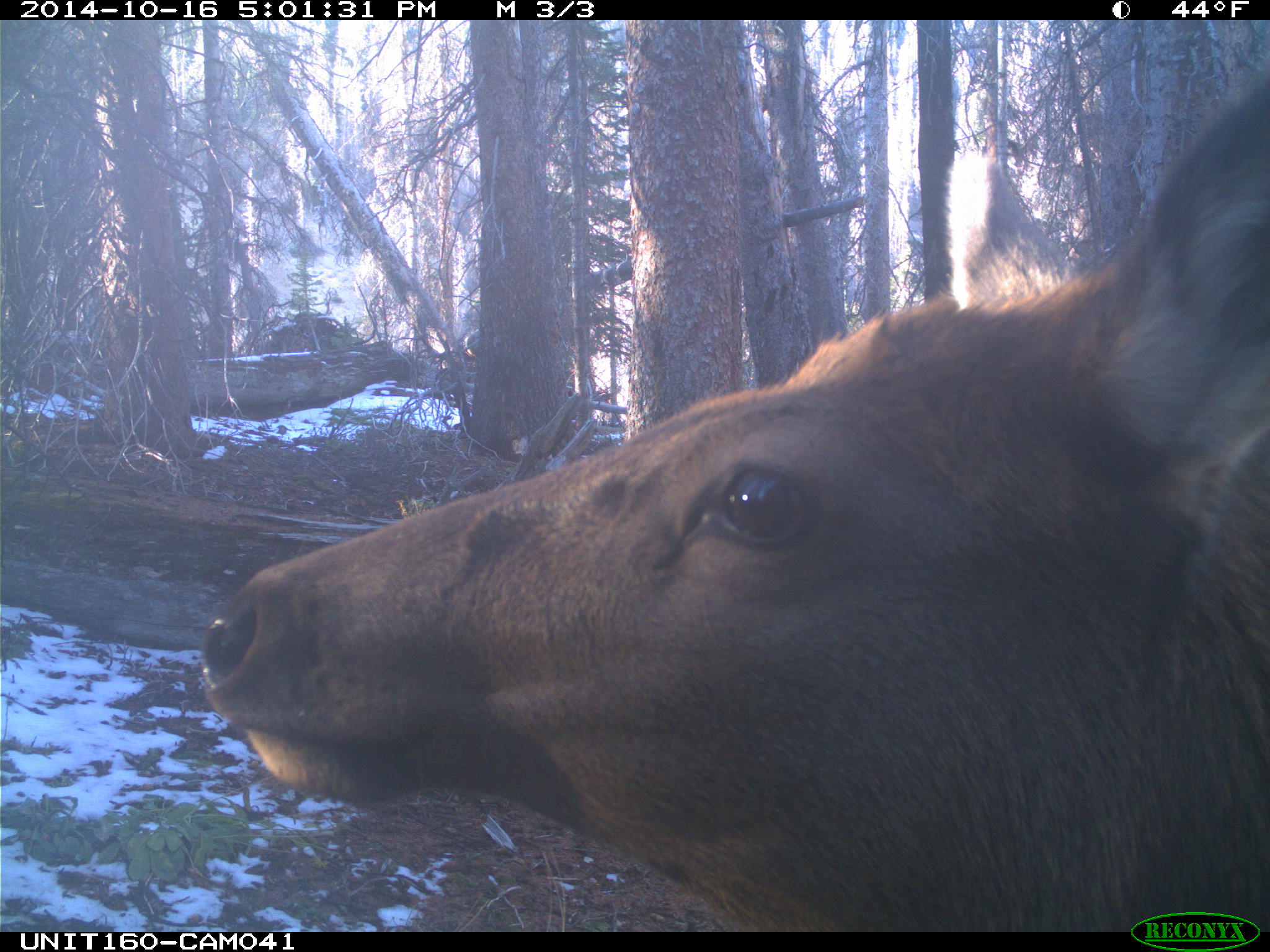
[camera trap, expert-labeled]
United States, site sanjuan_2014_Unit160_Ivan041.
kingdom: Animalia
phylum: Chordata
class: Mammalia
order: Artiodactyla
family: Cervidae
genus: Cervus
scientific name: Cervus elaphus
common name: red deer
Cervus elaphus (red deer).